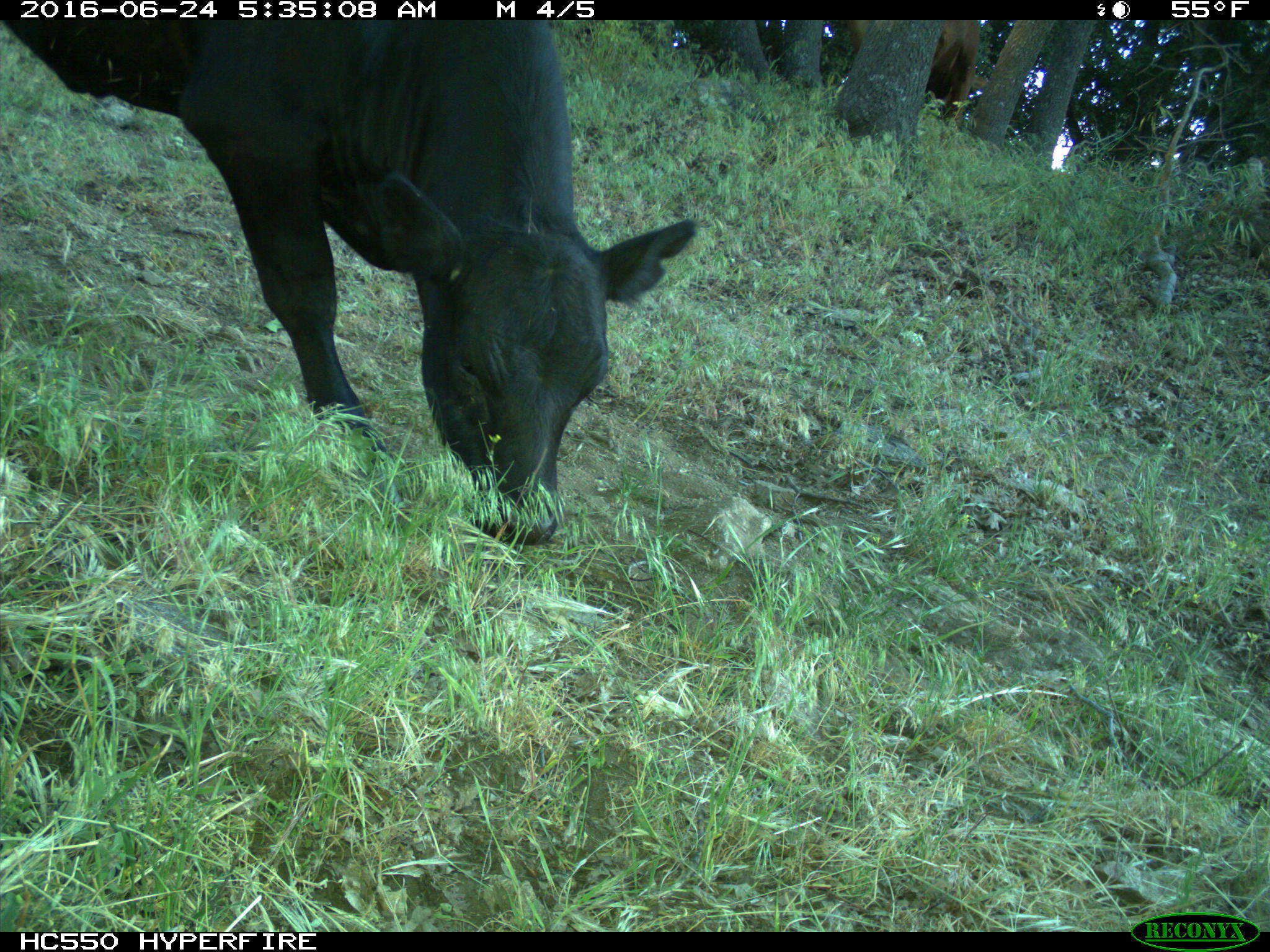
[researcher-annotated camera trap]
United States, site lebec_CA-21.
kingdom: Animalia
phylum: Chordata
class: Mammalia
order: Artiodactyla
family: Bovidae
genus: Bos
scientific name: Bos taurus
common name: domestic cow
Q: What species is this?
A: Bos taurus (domestic cow).